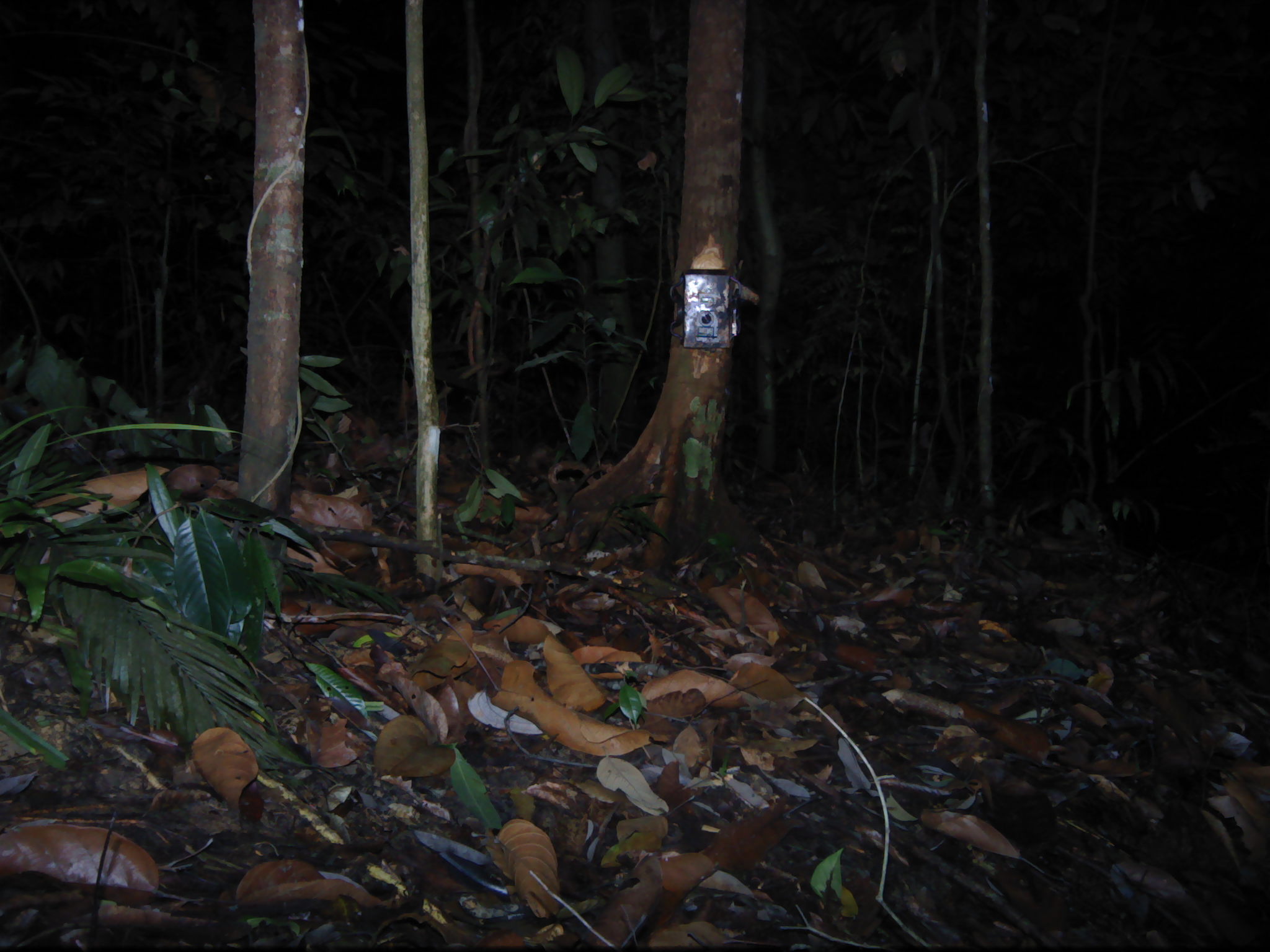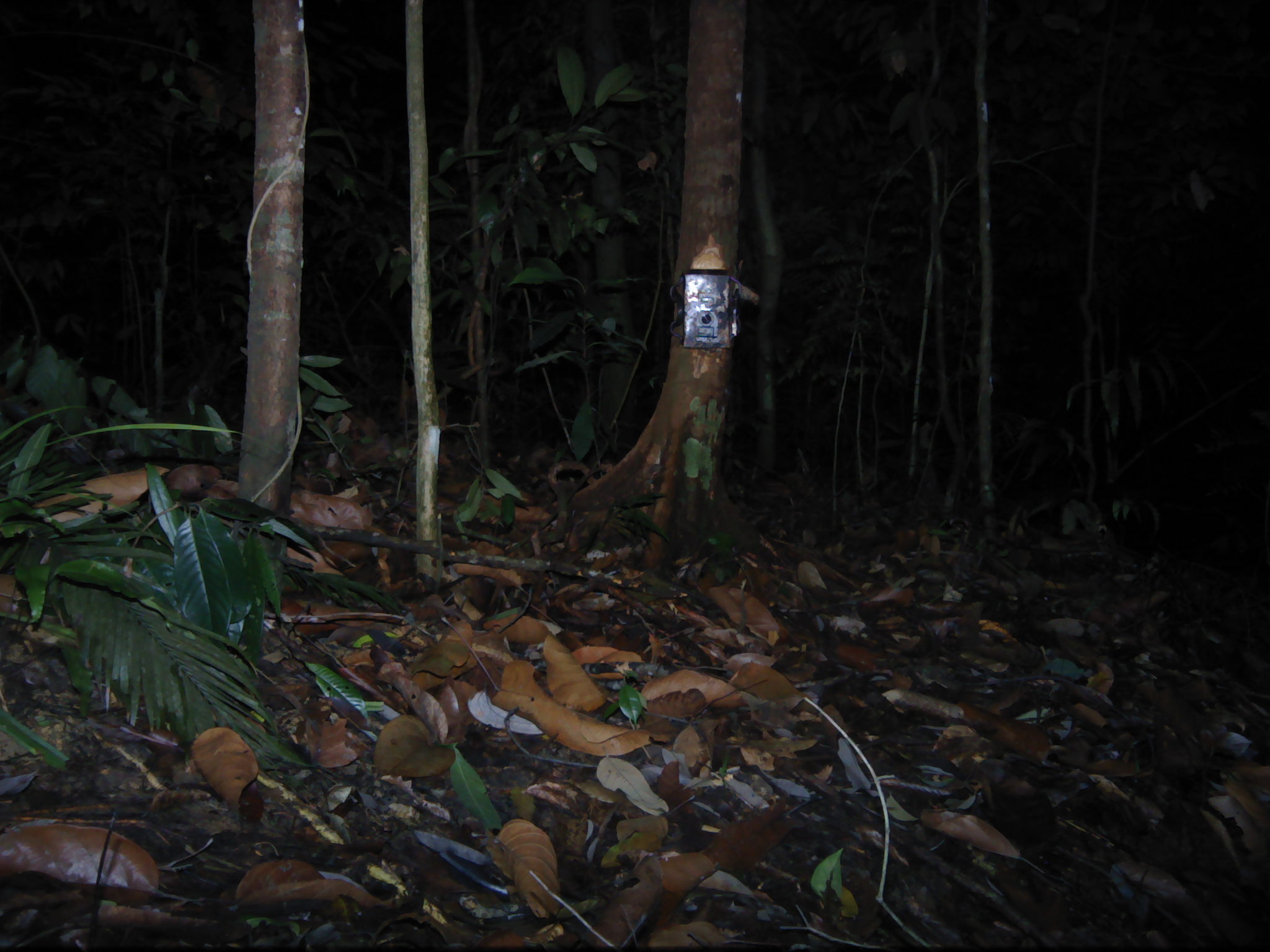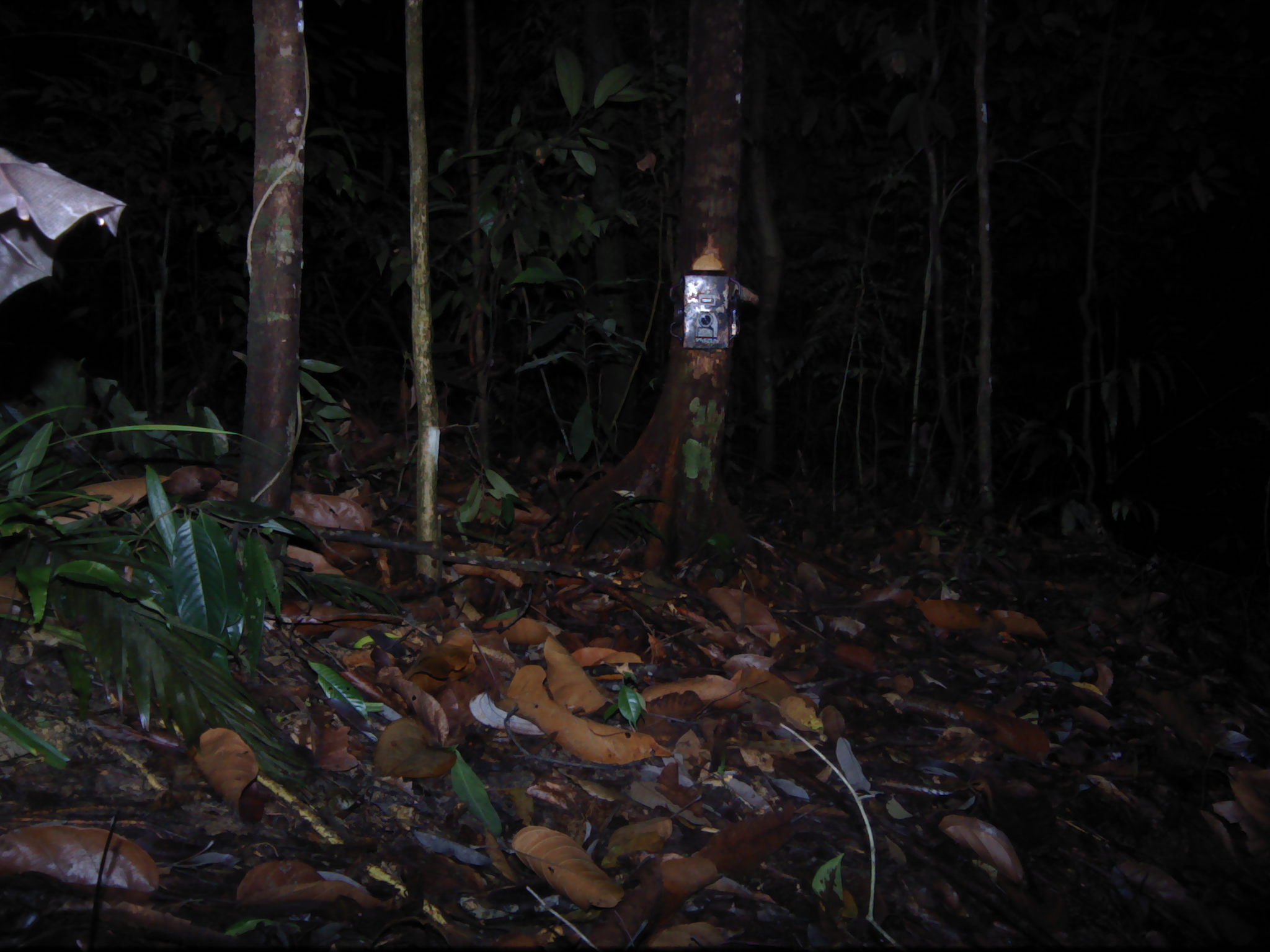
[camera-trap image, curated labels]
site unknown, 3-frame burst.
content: unidentified animal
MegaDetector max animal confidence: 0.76